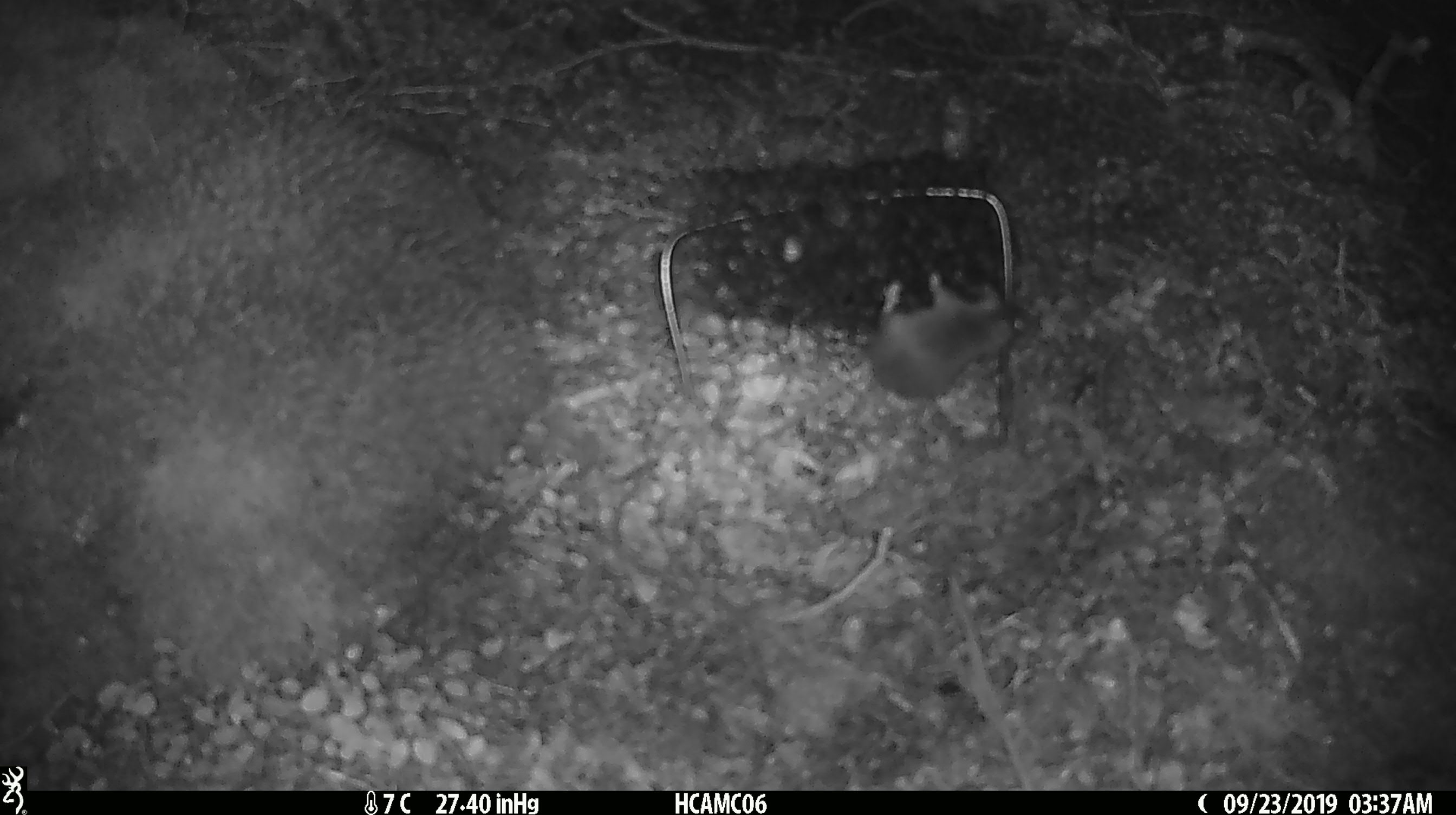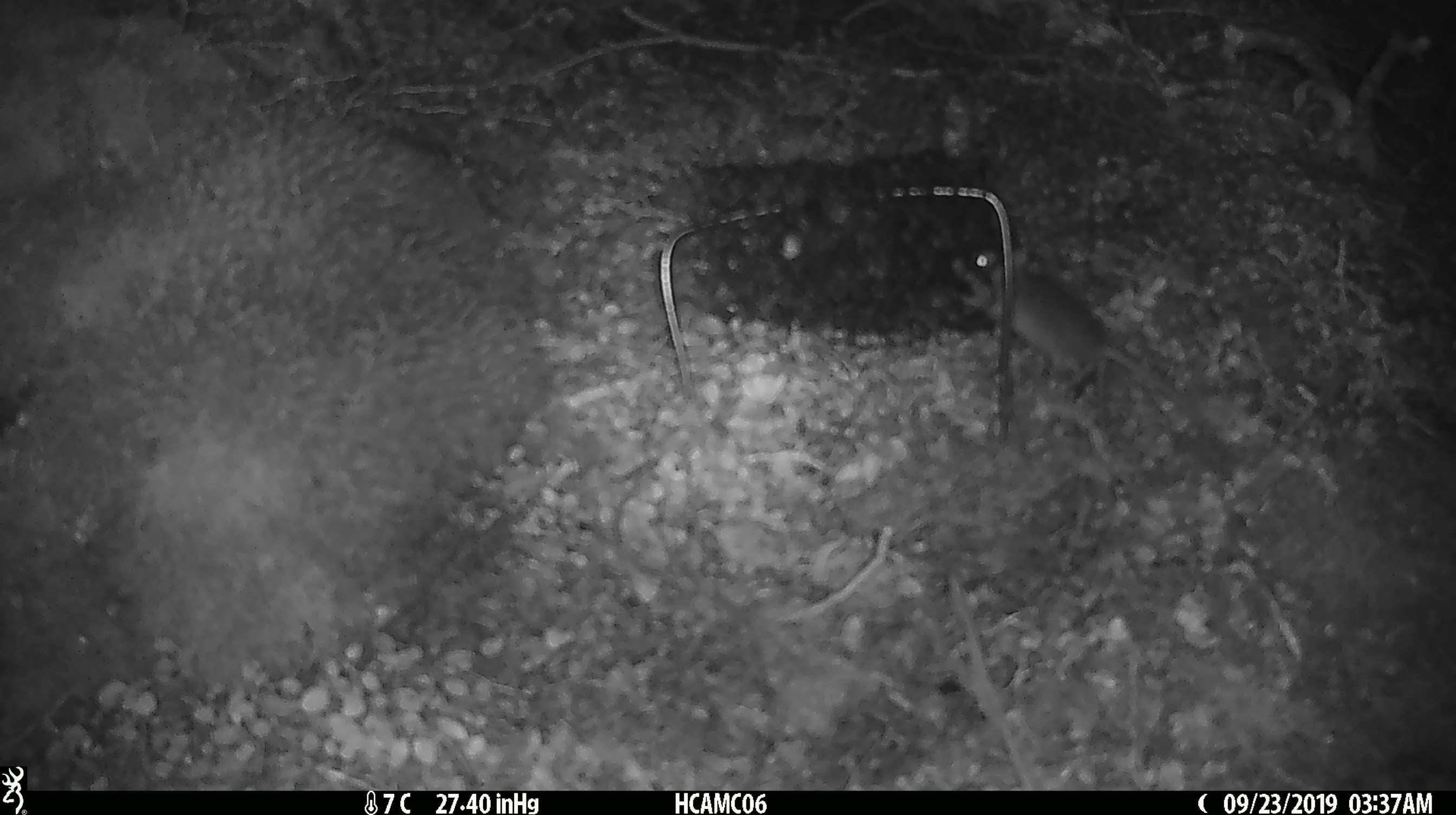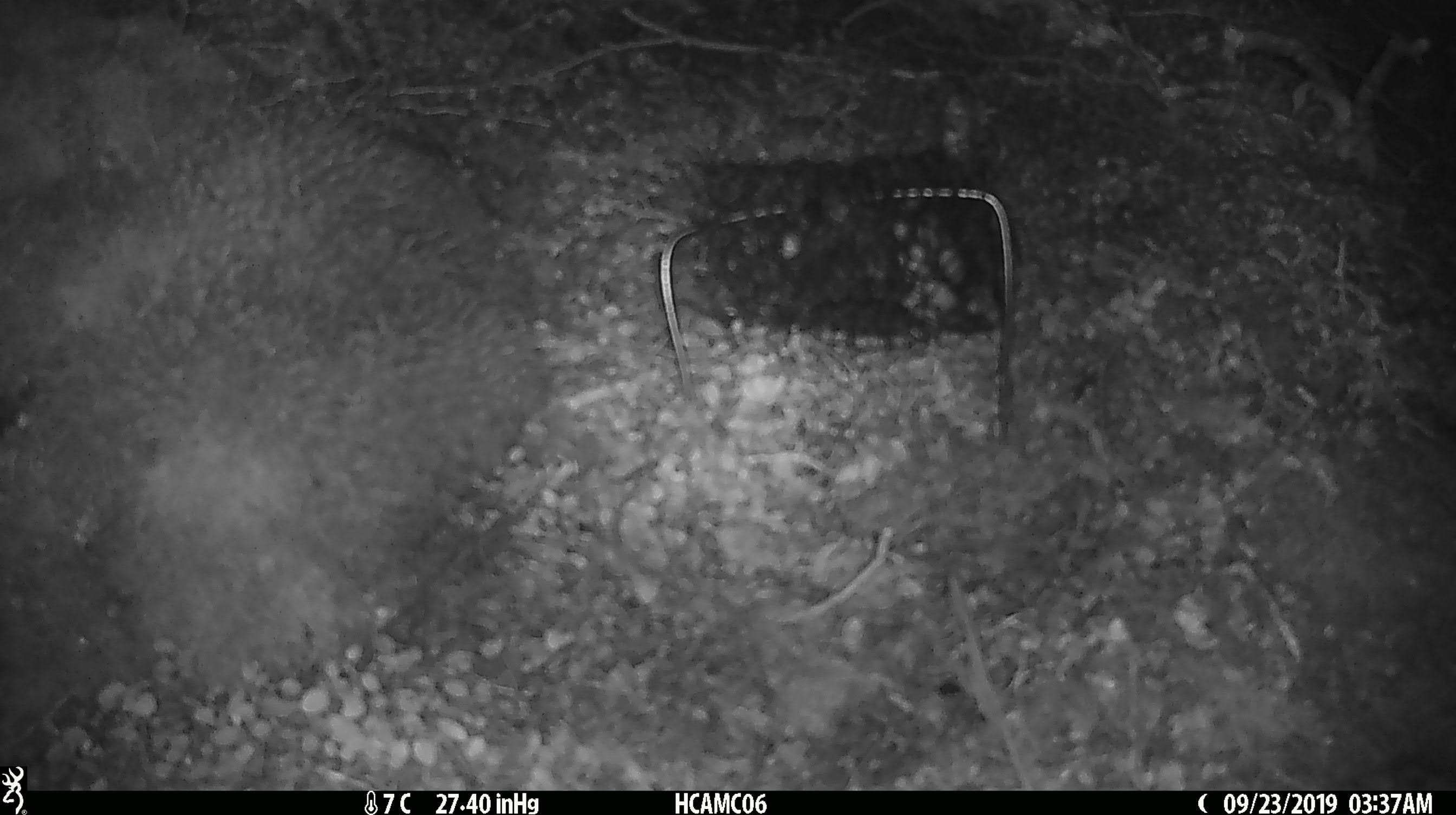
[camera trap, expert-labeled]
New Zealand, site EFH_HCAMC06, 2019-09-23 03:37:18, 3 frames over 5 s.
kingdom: Animalia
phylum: Chordata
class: Mammalia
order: Rodentia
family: Muridae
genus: Mus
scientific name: Mus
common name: mouse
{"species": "mouse (Mus)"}